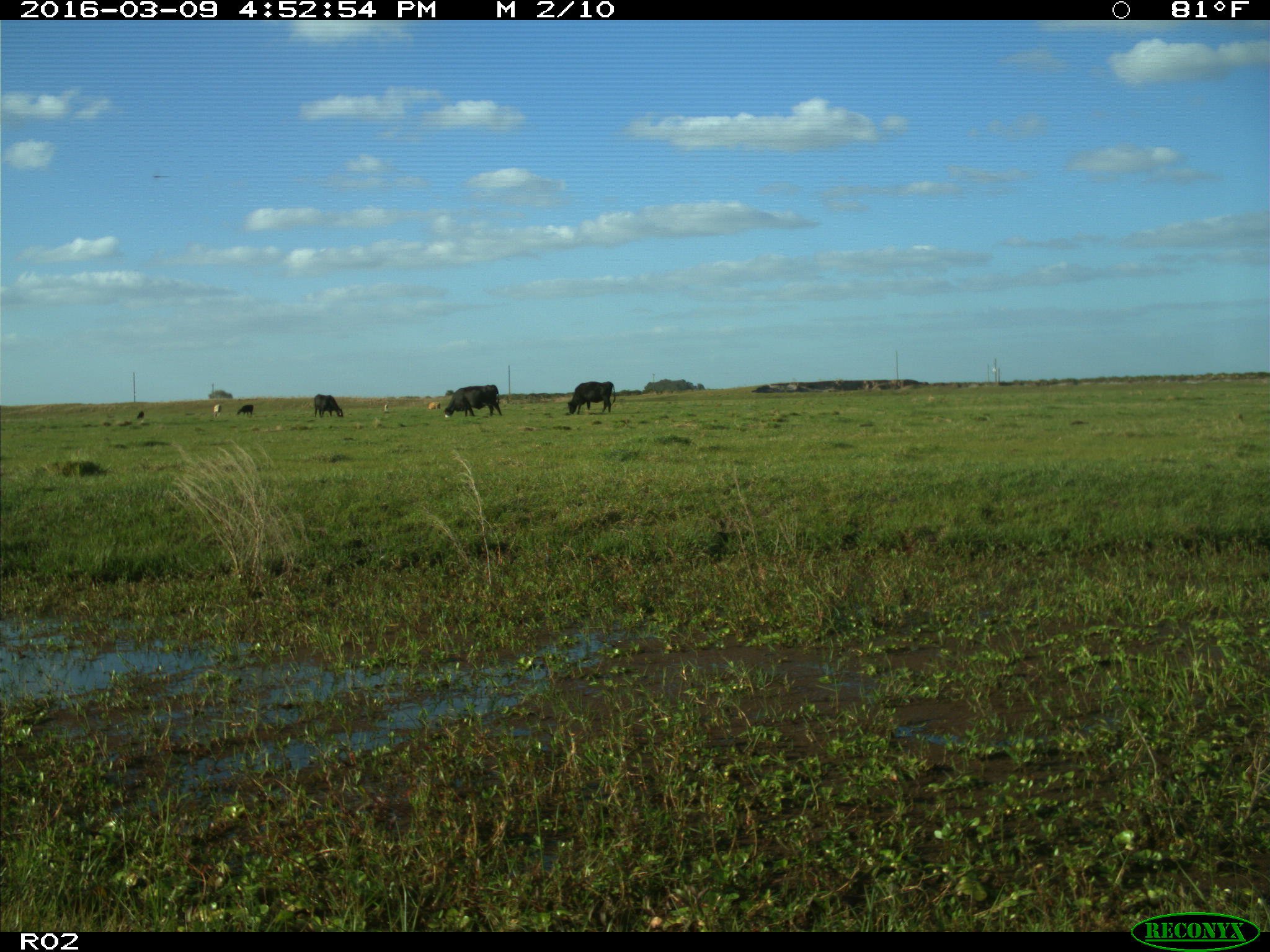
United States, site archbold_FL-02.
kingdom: Animalia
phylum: Chordata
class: Mammalia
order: Artiodactyla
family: Bovidae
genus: Bos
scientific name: Bos taurus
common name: domestic cow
Bos taurus (domestic cow).